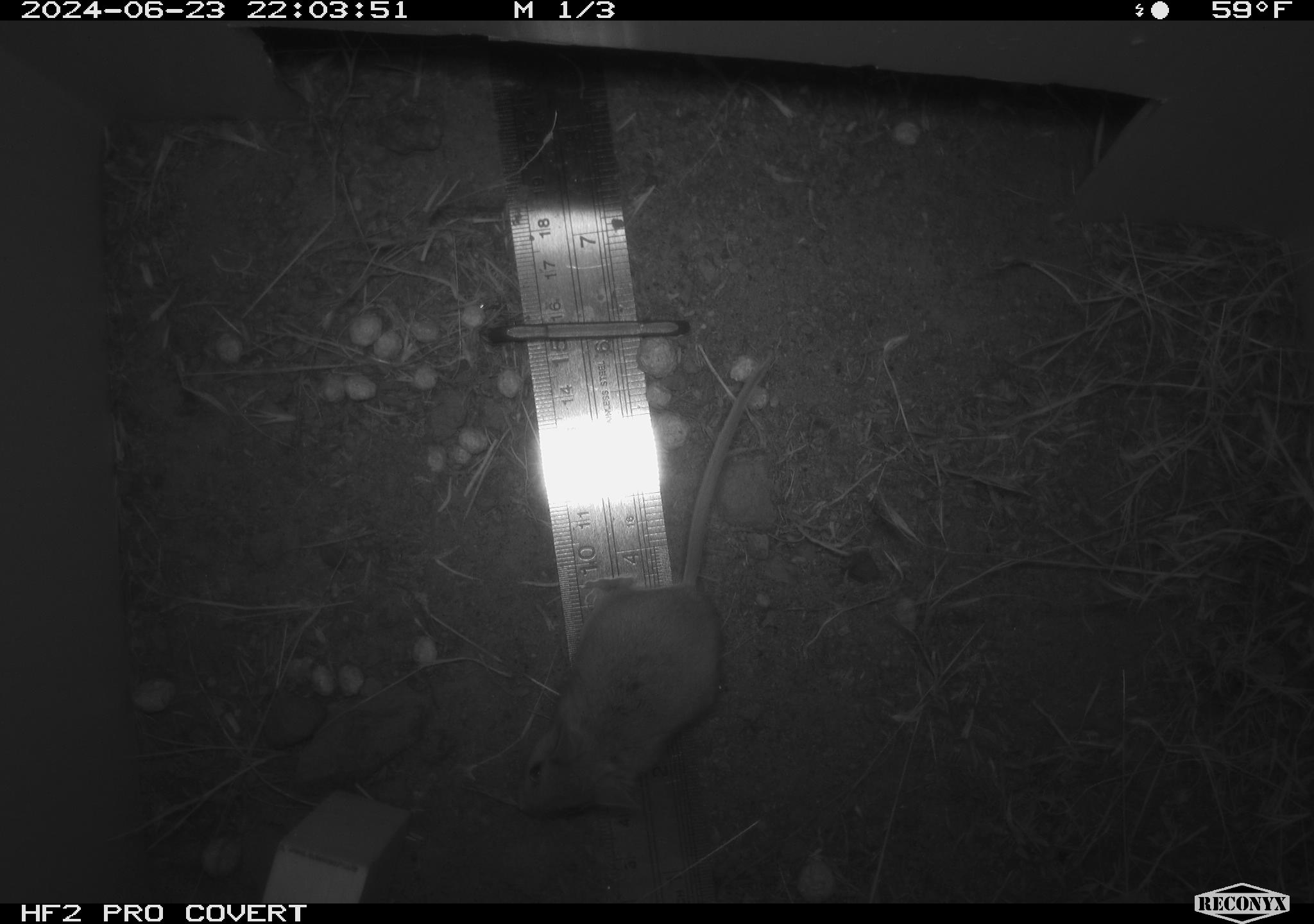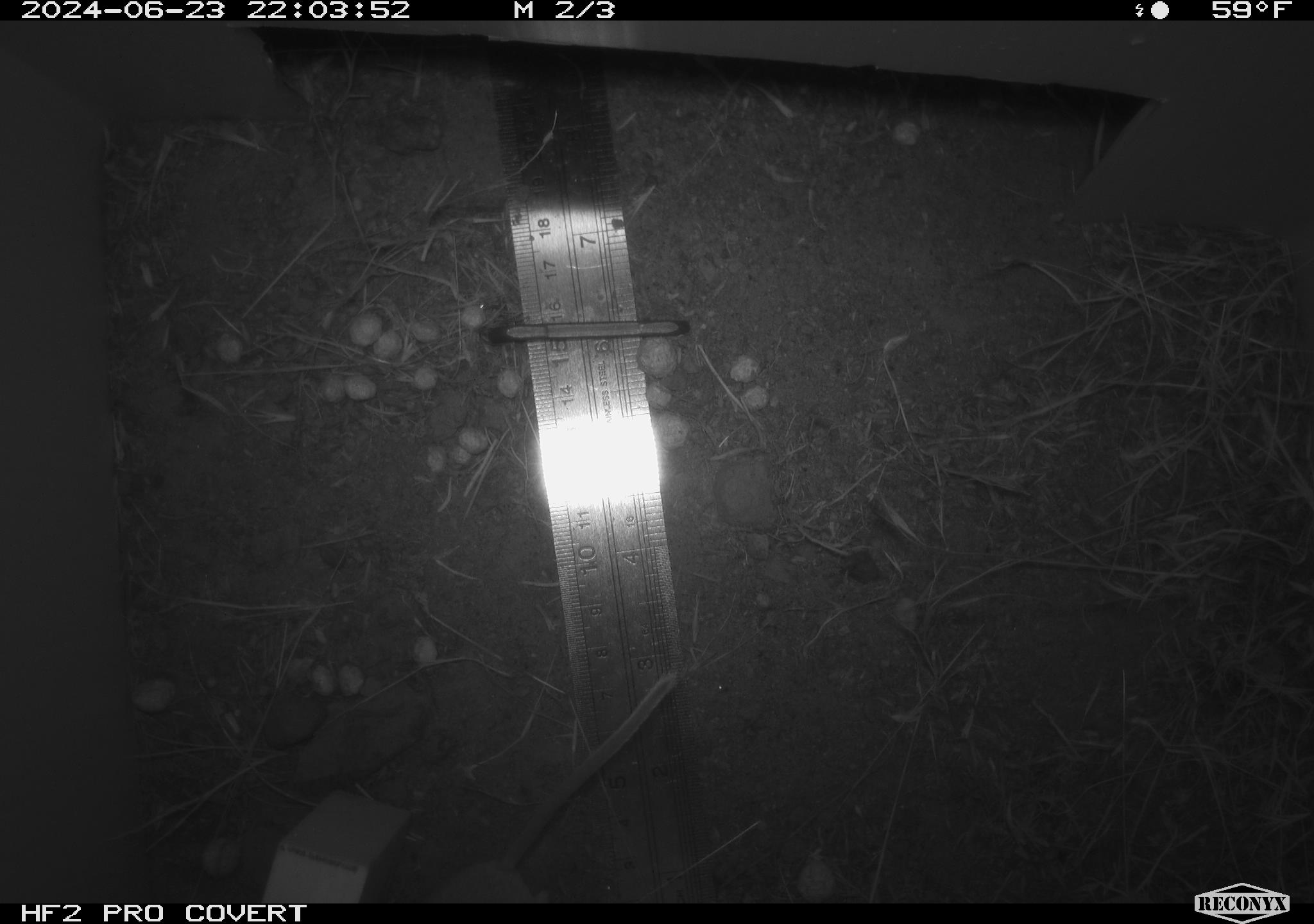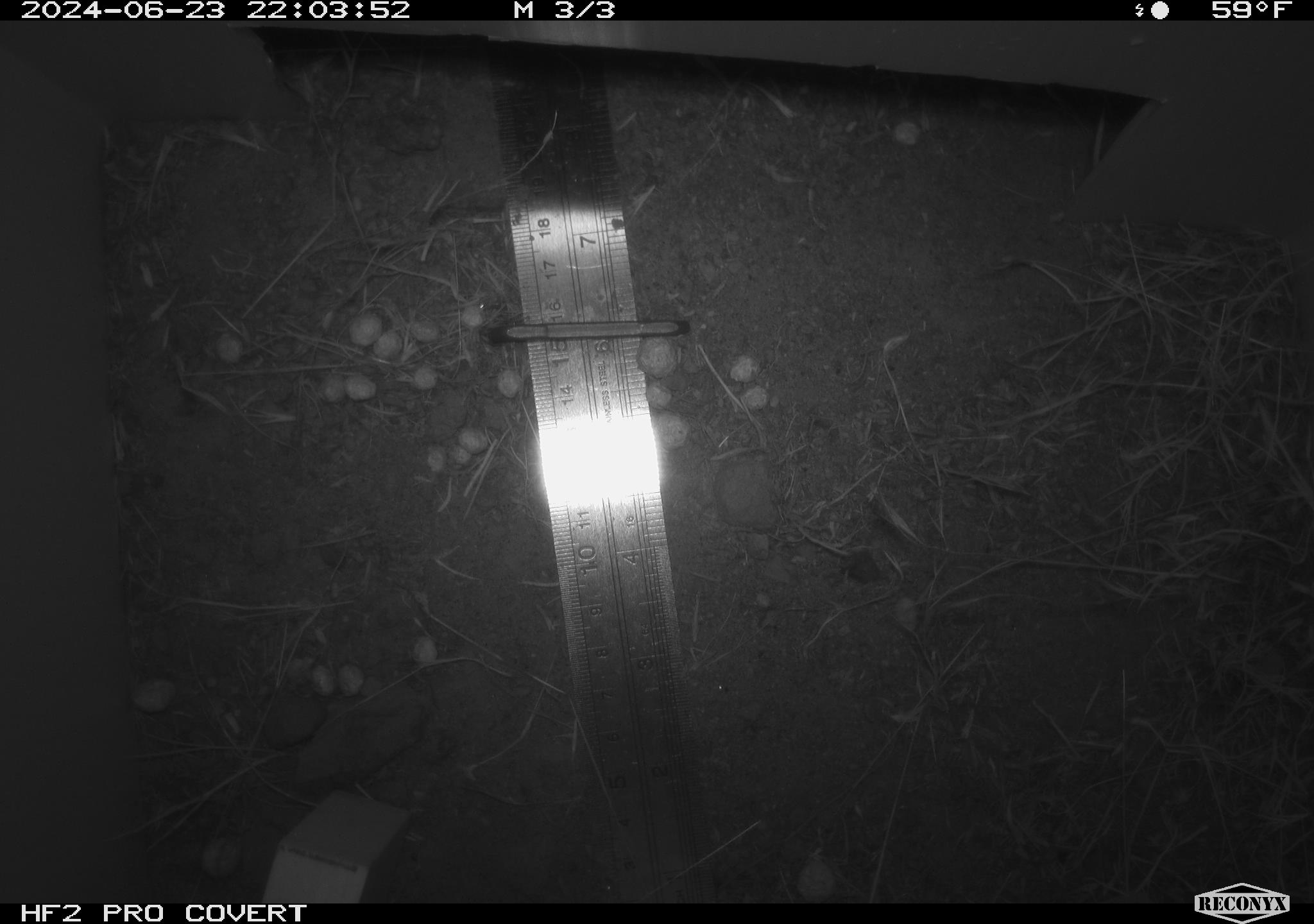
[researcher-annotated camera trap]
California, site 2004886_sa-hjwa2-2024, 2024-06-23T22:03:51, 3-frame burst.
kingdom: Animalia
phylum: Chordata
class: Mammalia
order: Rodentia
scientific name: Rodentia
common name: rodent